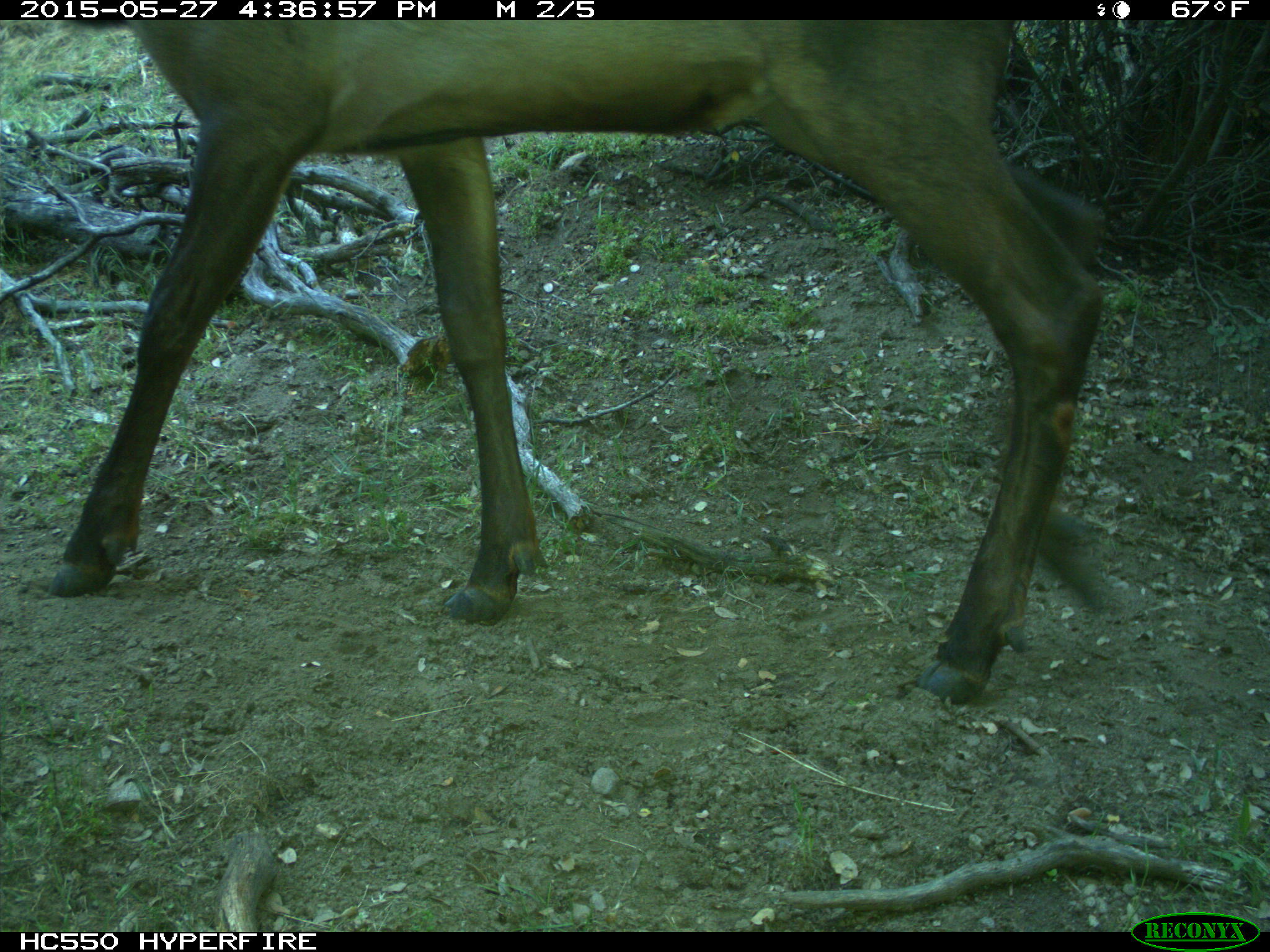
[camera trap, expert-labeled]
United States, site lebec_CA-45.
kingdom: Animalia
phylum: Chordata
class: Mammalia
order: Artiodactyla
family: Cervidae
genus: Cervus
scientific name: Cervus canadensis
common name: elk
Cervus canadensis (elk).